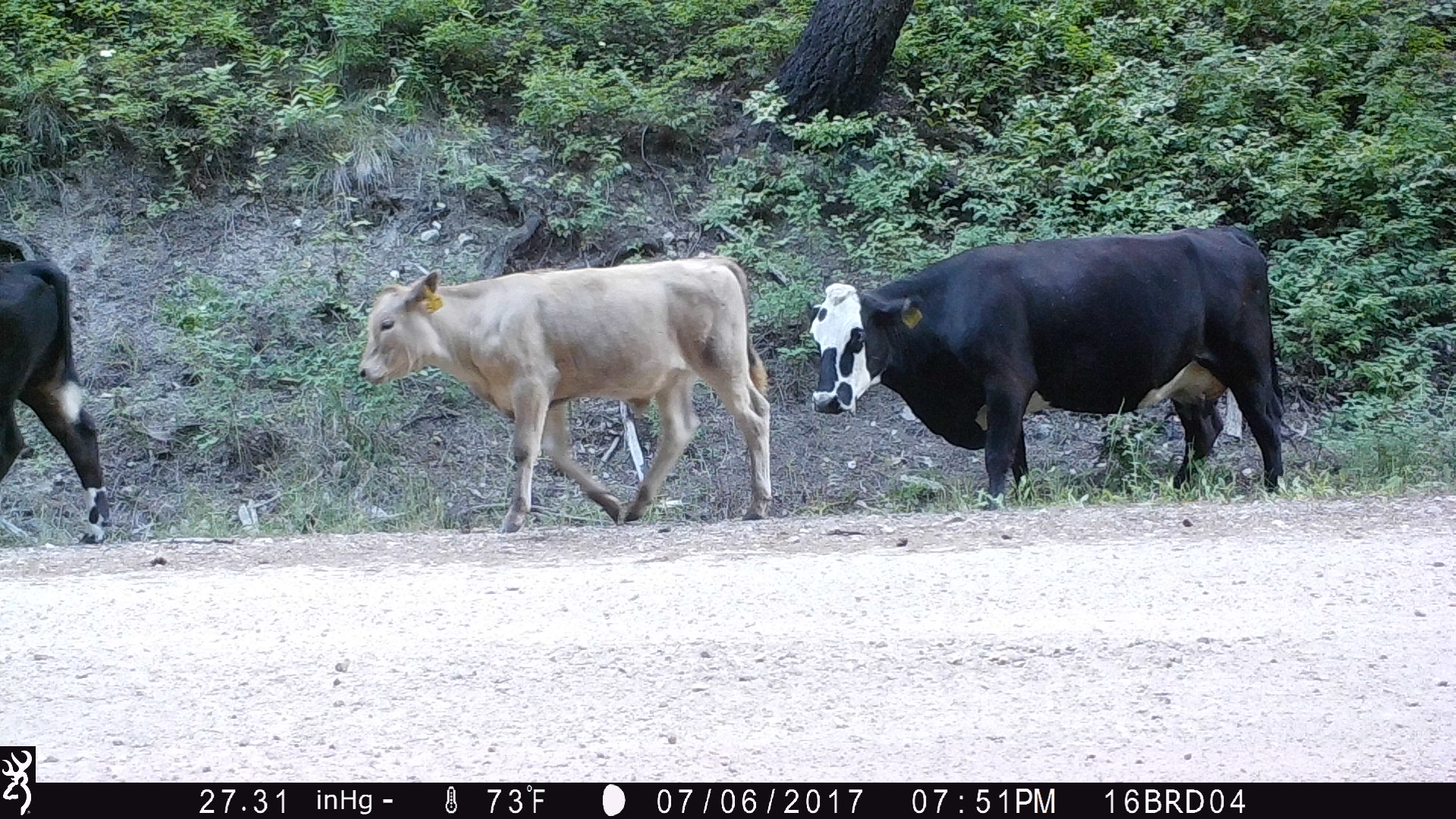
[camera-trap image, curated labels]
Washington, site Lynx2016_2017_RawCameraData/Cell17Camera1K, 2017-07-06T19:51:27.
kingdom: Animalia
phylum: Chordata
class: Mammalia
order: Artiodactyla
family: Bovidae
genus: Bos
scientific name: Bos taurus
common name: domestic cattle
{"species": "domestic cattle (Bos taurus)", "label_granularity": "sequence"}